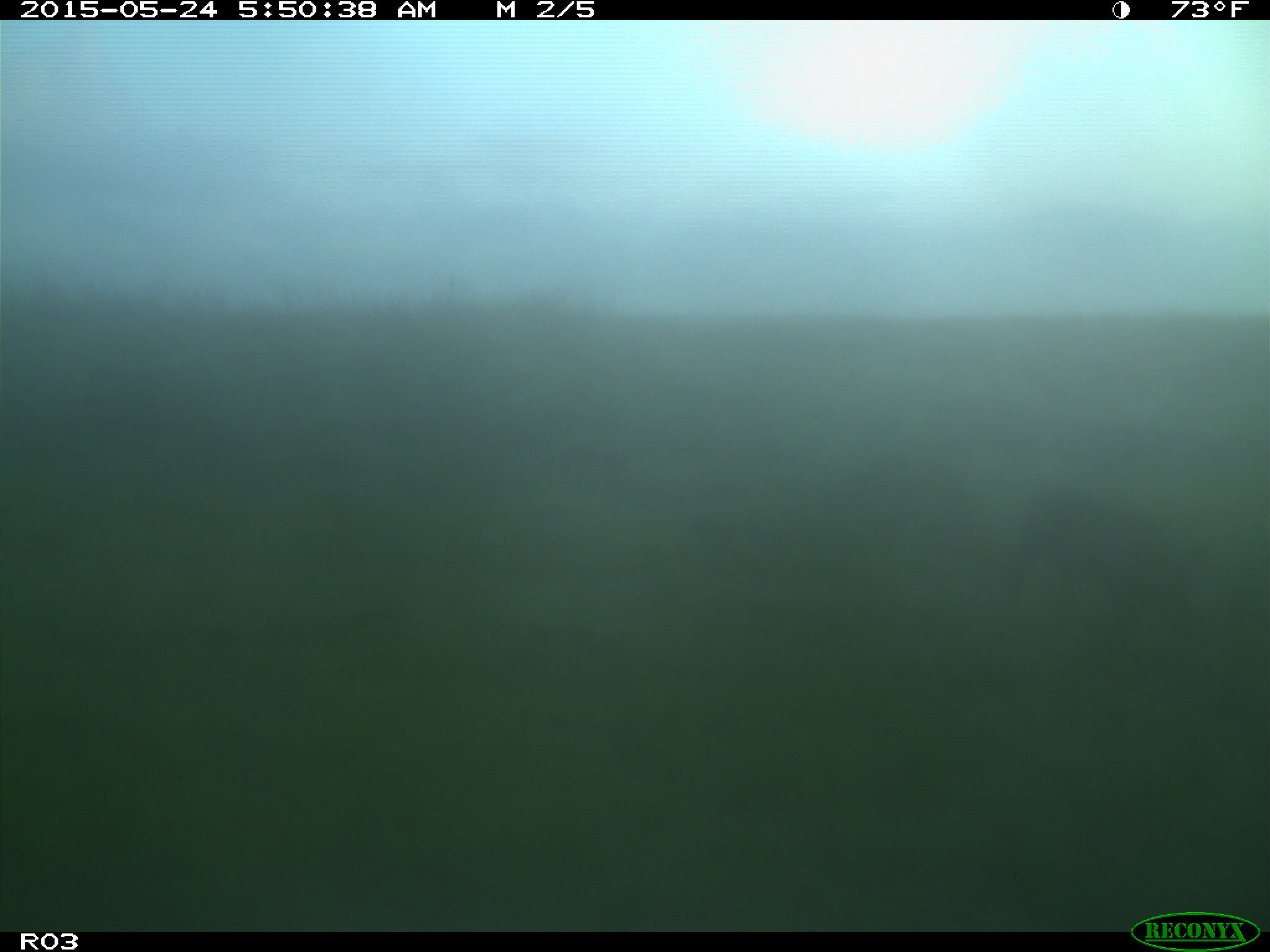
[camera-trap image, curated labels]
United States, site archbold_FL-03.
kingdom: Animalia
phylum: Chordata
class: Mammalia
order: Artiodactyla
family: Suidae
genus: Sus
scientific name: Sus scrofa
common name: wild boar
Sus scrofa (wild boar).